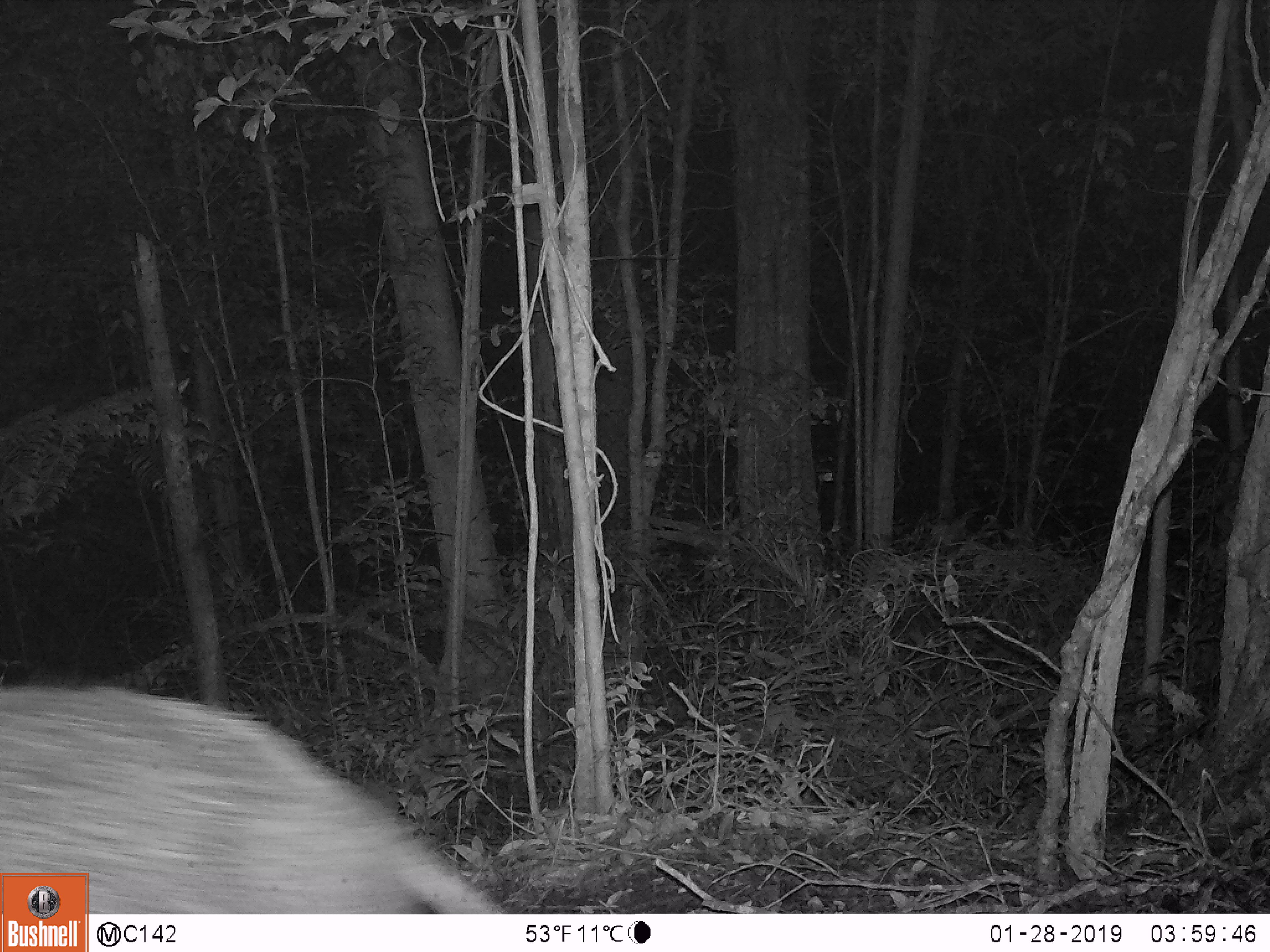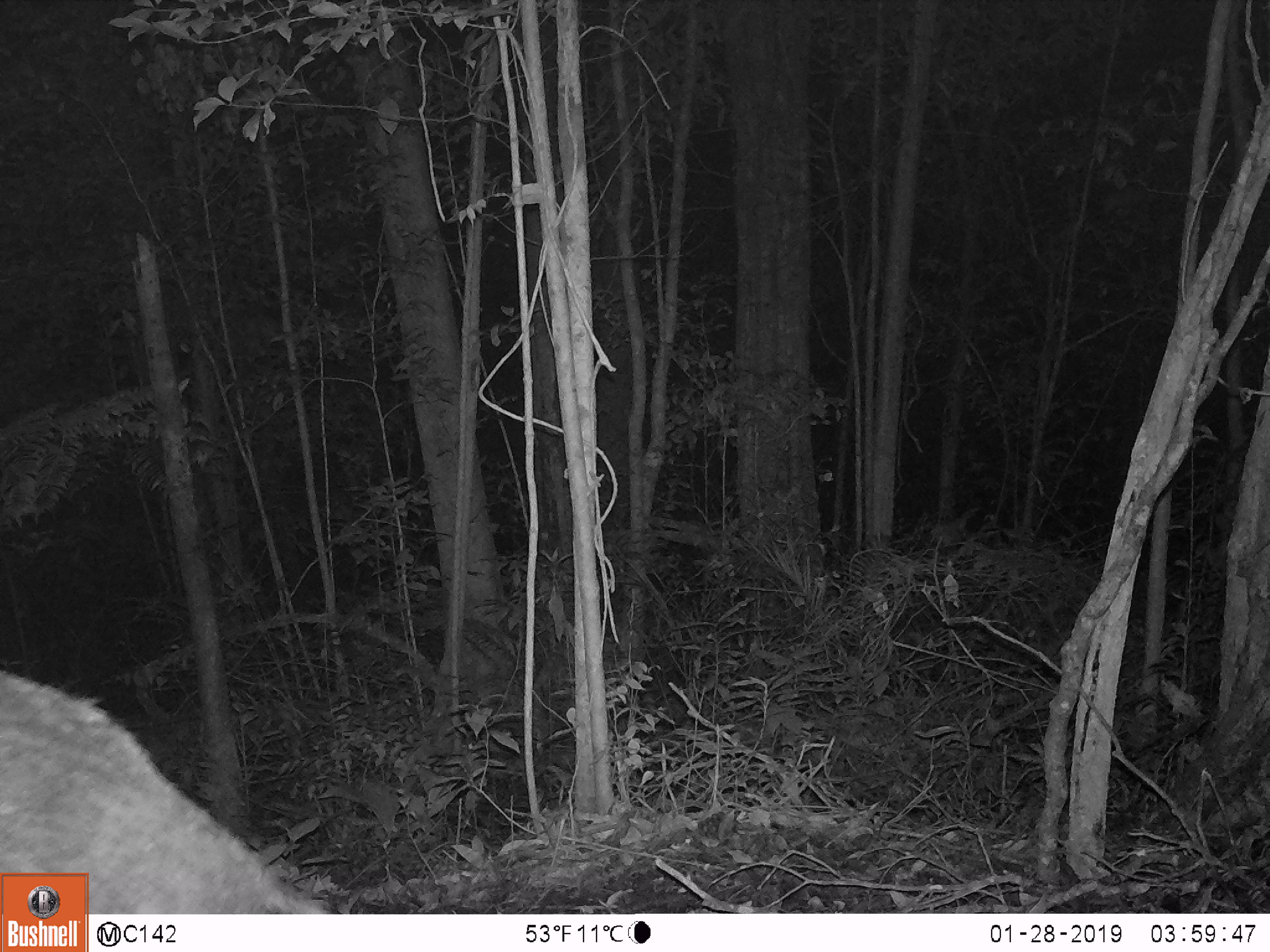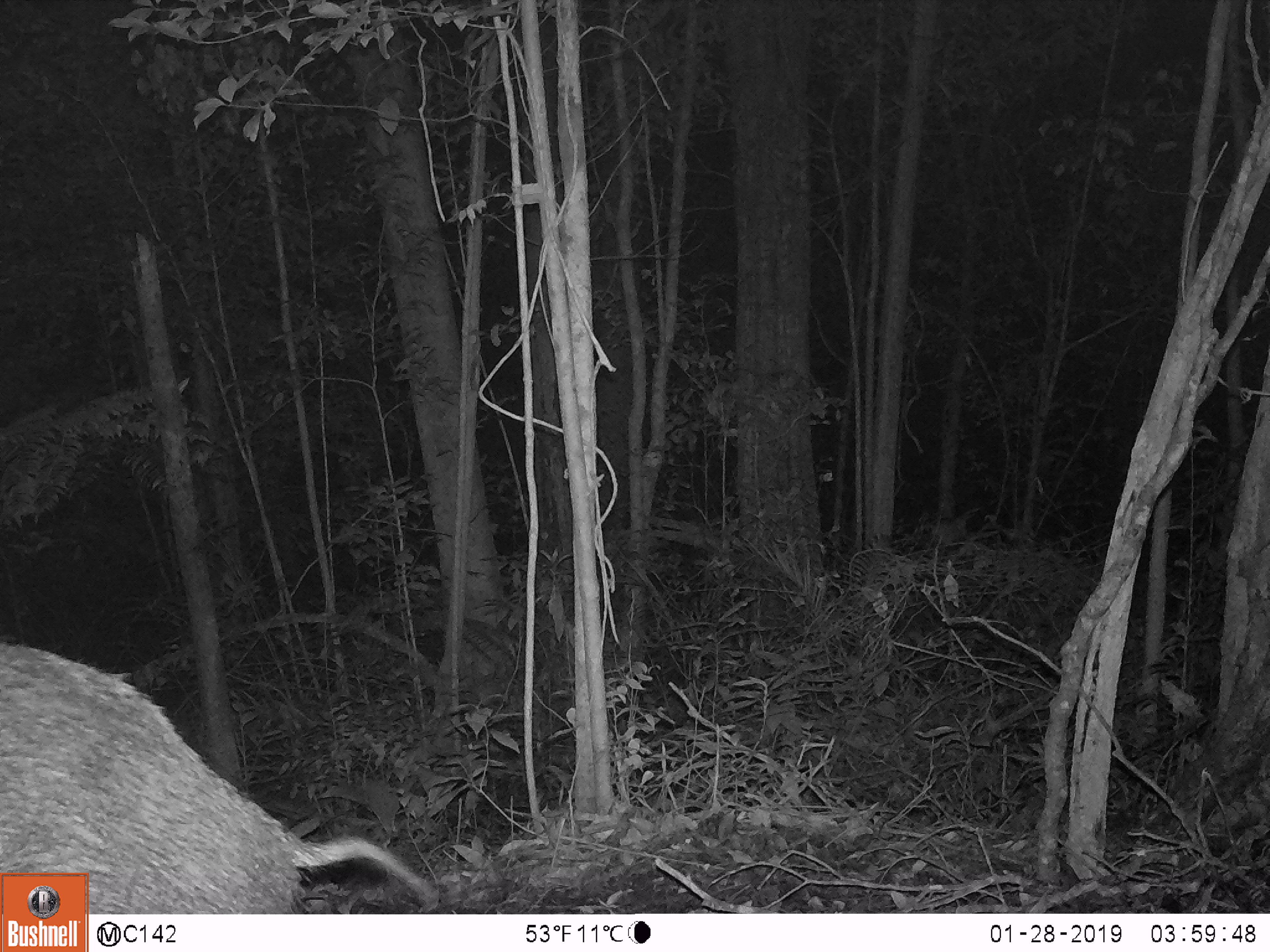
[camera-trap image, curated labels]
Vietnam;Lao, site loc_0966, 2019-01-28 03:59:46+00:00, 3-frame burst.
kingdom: Animalia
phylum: Chordata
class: Mammalia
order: Artiodactyla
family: Suidae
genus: Sus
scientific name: Sus scrofa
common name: eurasian wild pig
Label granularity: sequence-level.